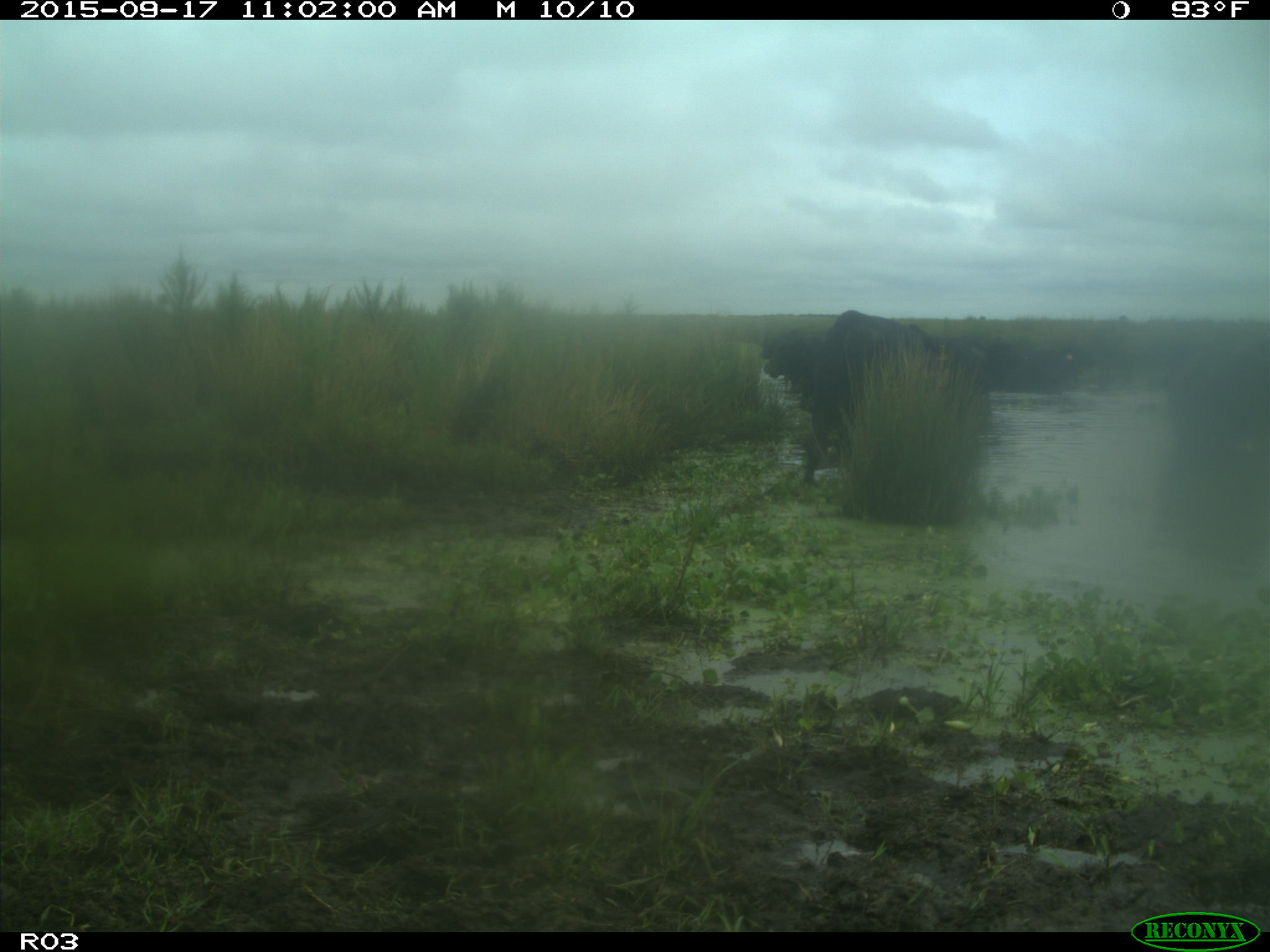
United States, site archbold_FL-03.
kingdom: Animalia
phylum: Chordata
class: Mammalia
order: Artiodactyla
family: Bovidae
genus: Bos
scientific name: Bos taurus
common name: domestic cow